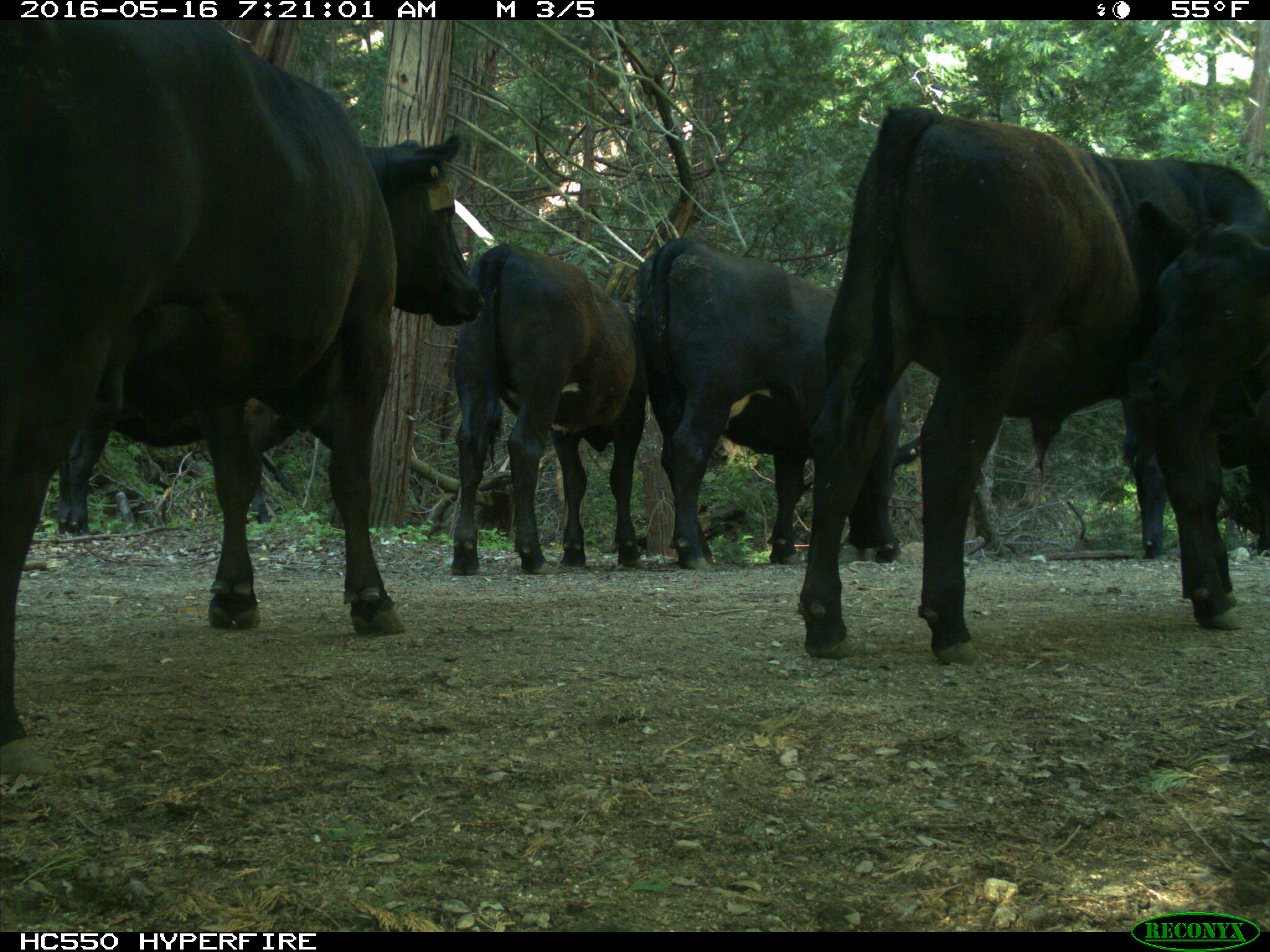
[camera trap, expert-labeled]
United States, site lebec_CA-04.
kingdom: Animalia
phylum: Chordata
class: Mammalia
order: Artiodactyla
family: Bovidae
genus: Bos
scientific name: Bos taurus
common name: domestic cow